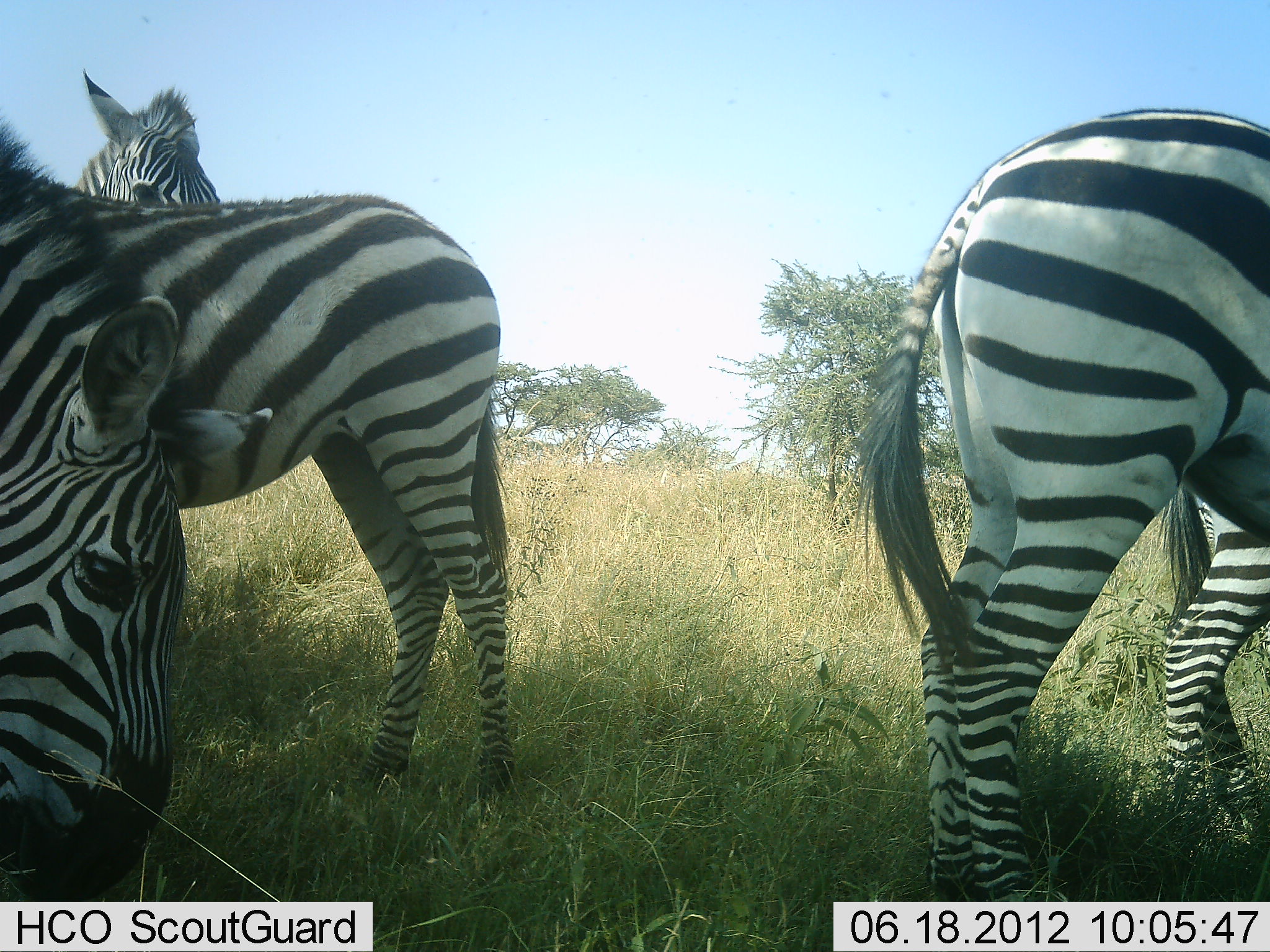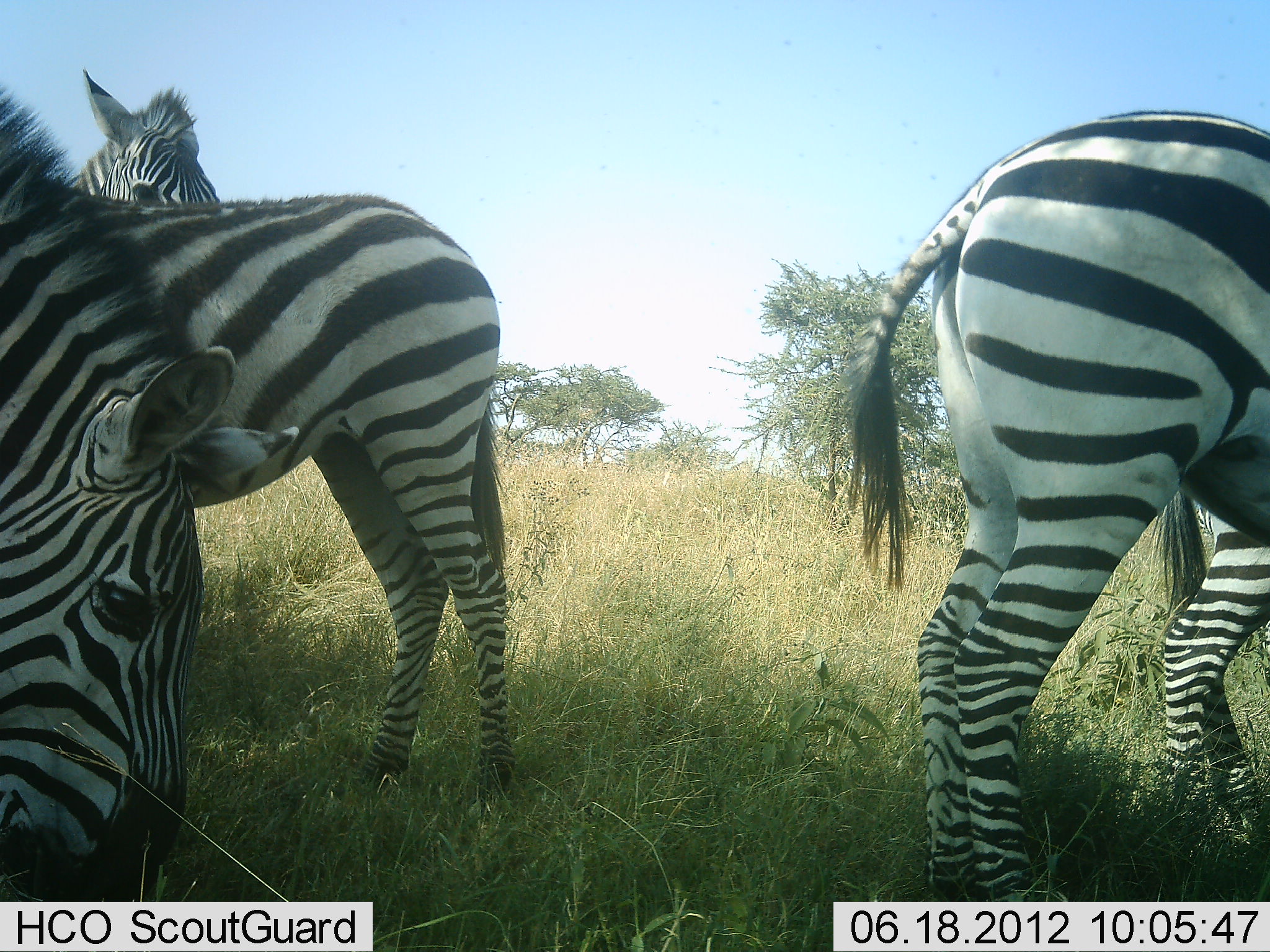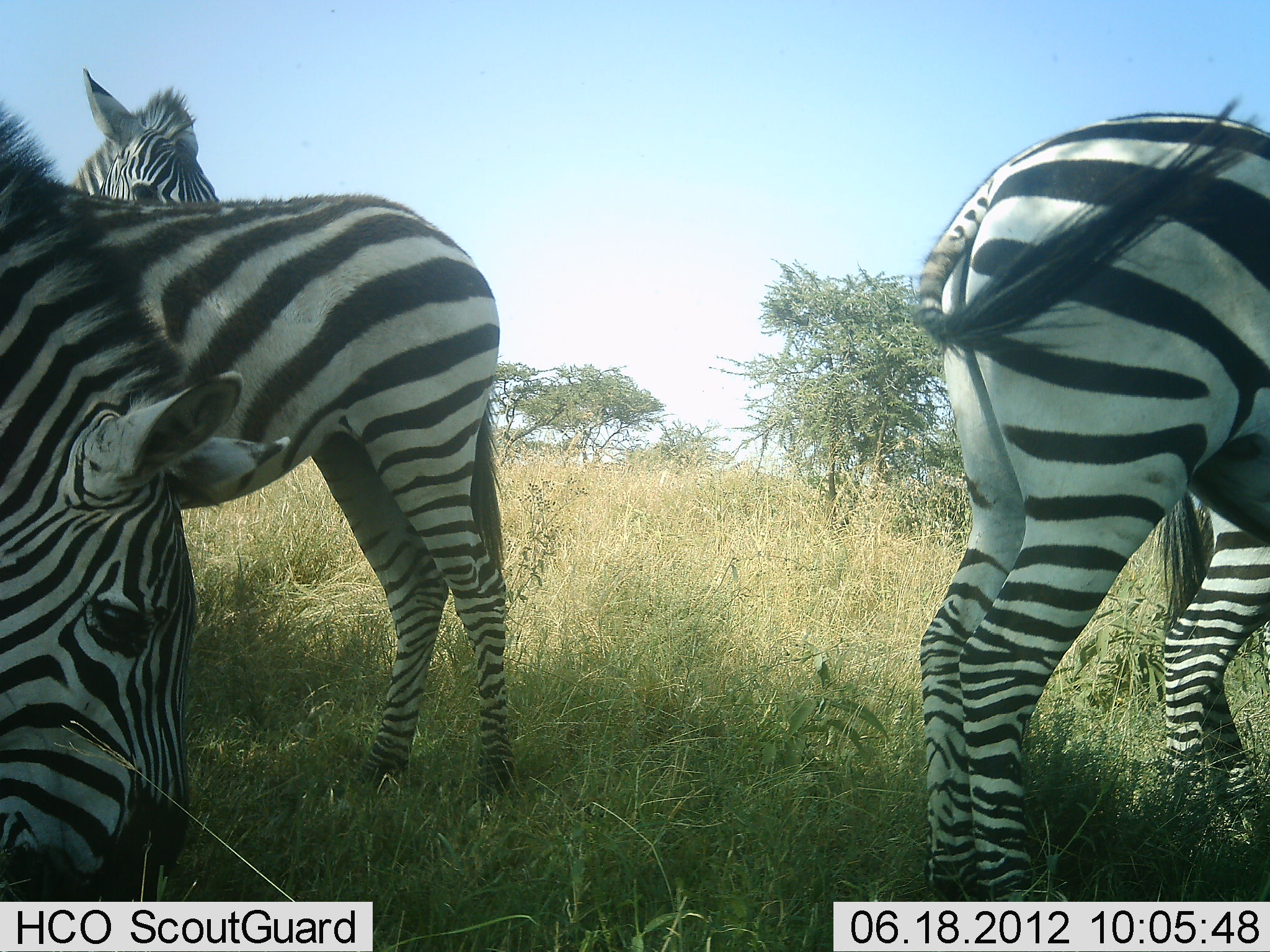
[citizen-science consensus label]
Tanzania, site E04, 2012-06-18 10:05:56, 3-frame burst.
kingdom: Animalia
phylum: Chordata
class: Mammalia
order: Perissodactyla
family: Equidae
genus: Equus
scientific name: Equus quagga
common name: plains zebra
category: zebra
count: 5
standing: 70%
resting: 10%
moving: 0%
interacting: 0%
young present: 0%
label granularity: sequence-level